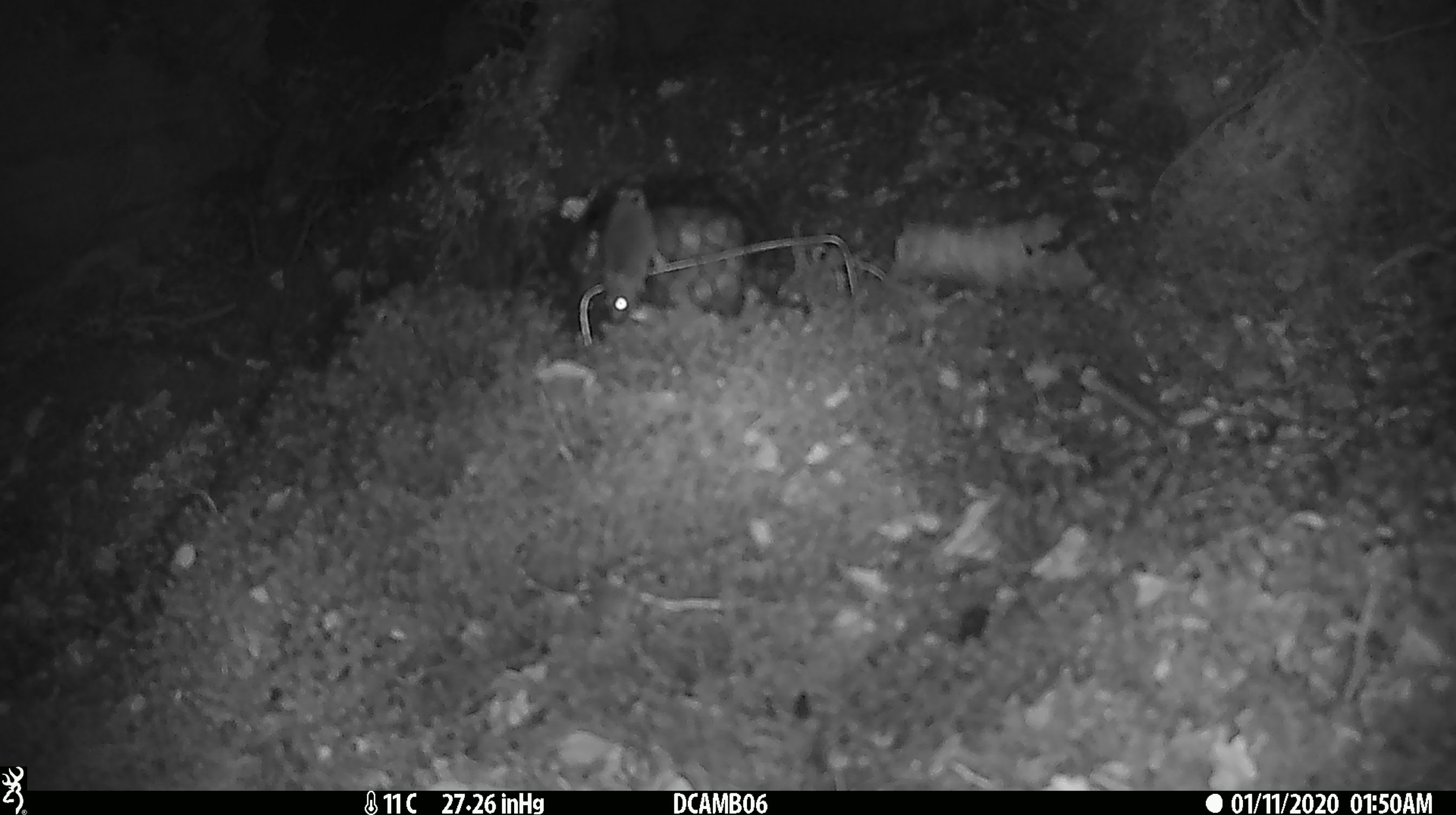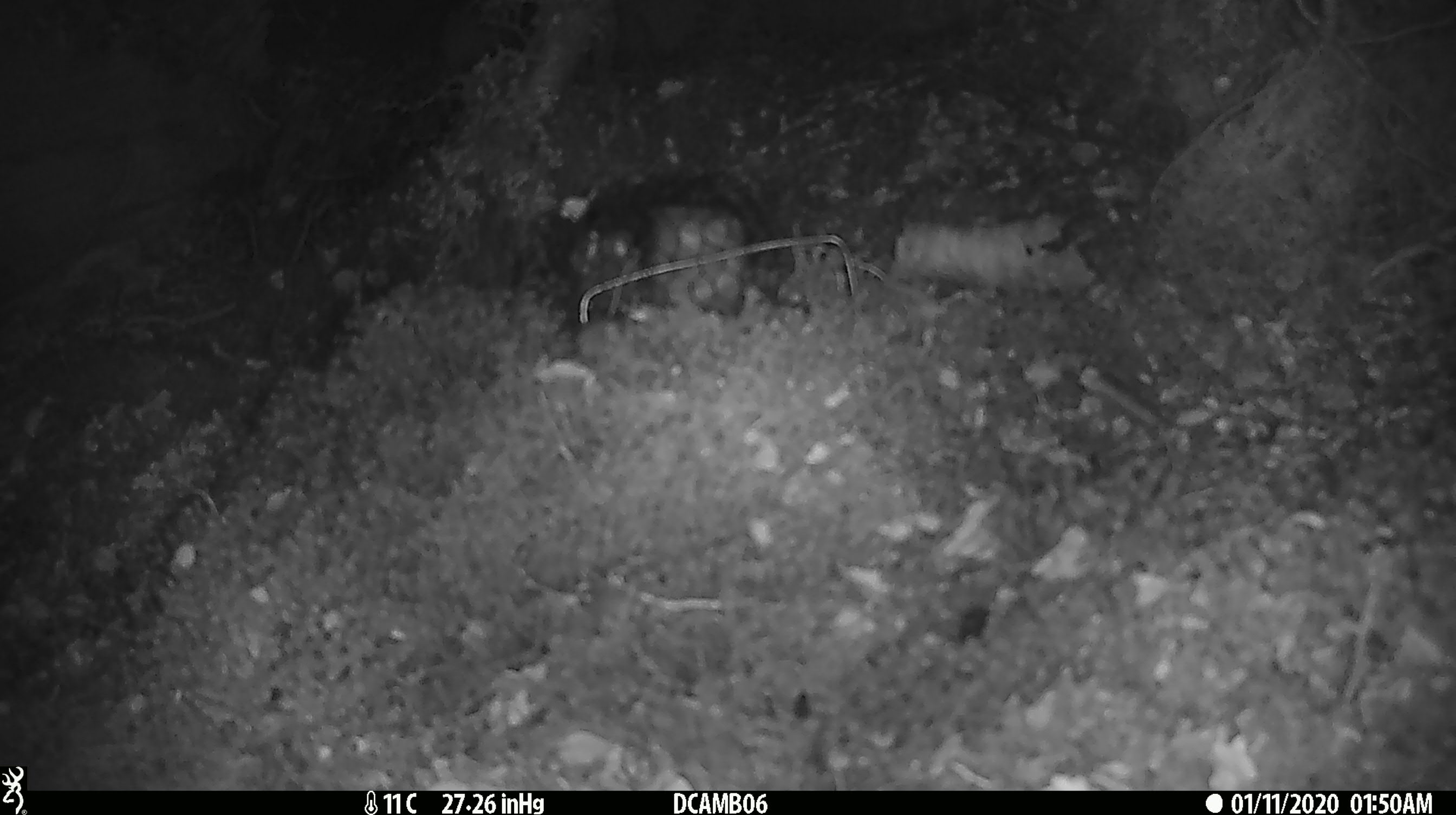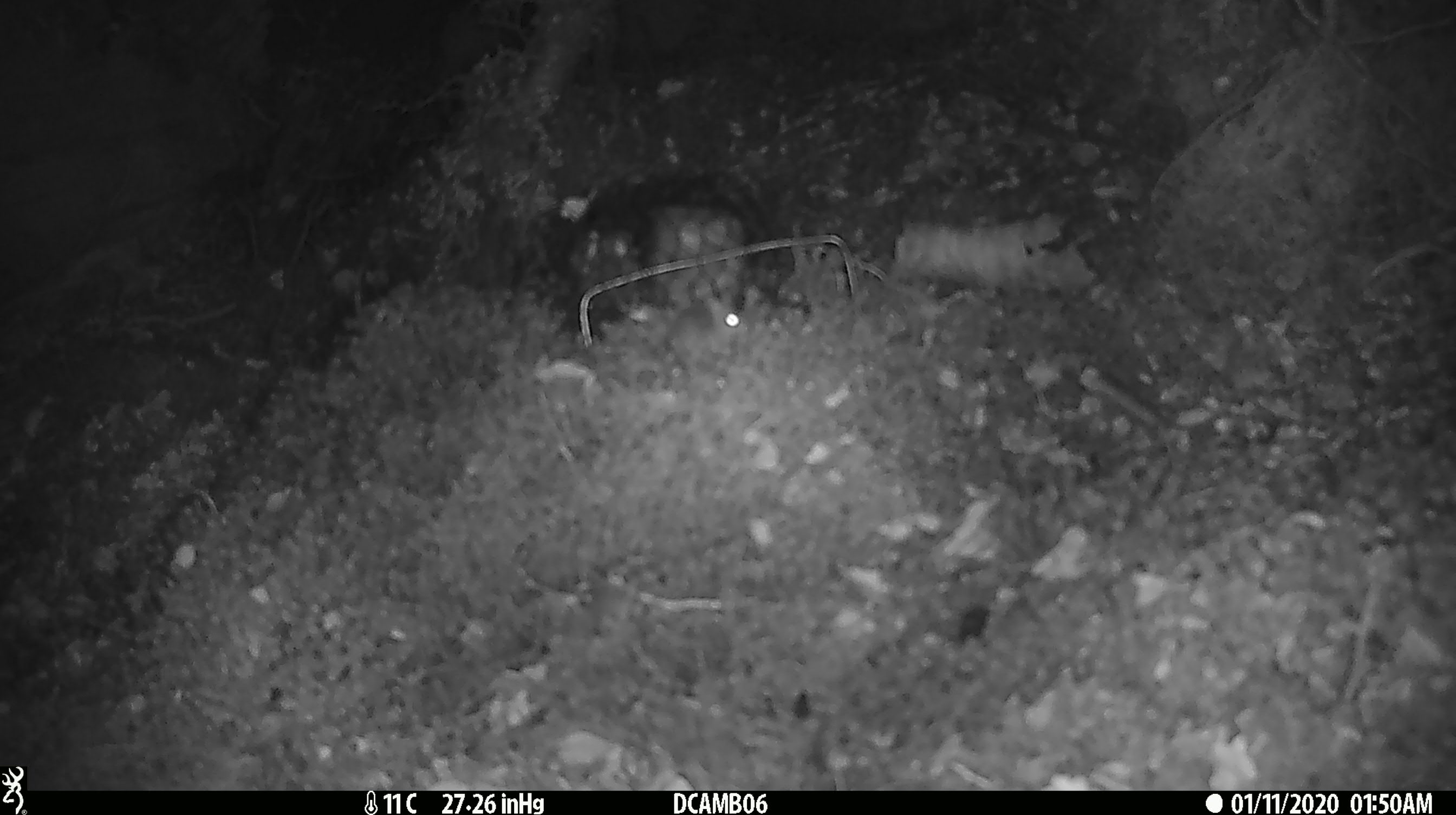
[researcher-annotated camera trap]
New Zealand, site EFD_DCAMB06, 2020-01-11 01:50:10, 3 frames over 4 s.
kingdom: Animalia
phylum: Chordata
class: Mammalia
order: Rodentia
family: Muridae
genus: Mus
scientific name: Mus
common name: mouse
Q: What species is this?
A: Mouse (Mus).